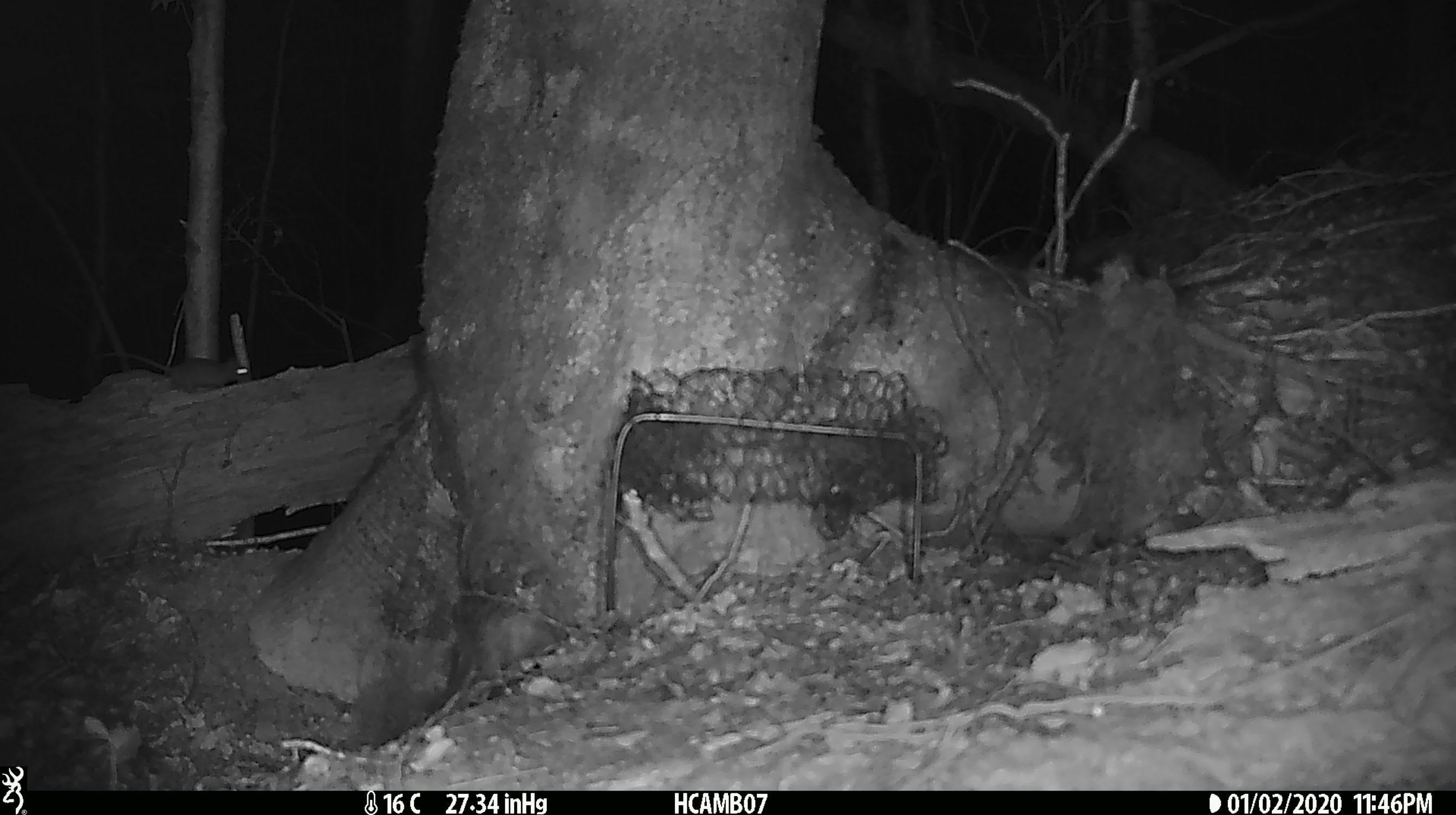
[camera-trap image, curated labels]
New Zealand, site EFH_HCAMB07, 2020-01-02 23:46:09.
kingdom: Animalia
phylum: Chordata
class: Mammalia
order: Rodentia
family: Muridae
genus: Mus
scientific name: Mus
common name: mouse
Mouse (Mus).